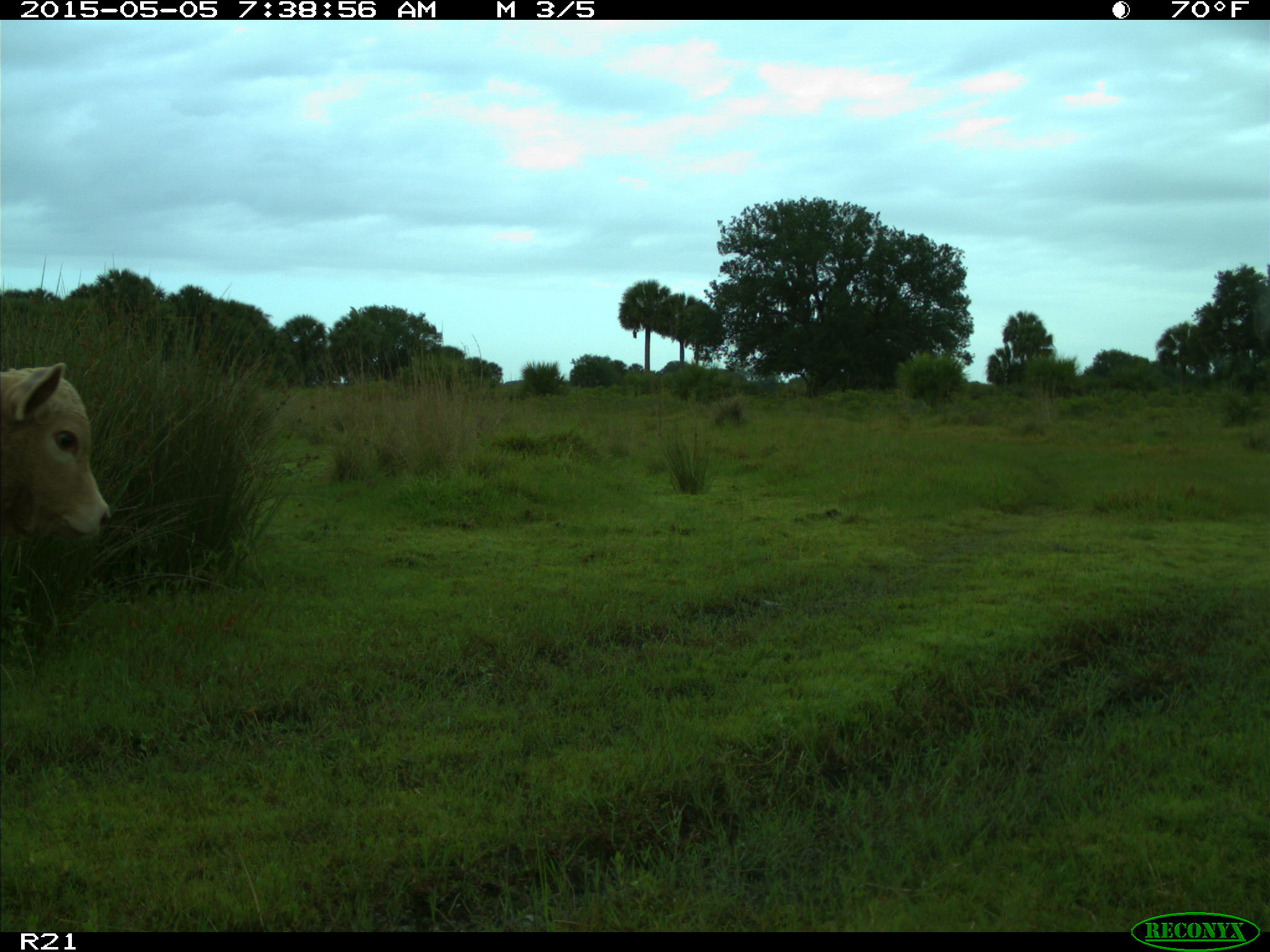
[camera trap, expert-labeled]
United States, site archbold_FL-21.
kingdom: Animalia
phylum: Chordata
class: Mammalia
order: Artiodactyla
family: Bovidae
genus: Bos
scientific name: Bos taurus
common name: domestic cow